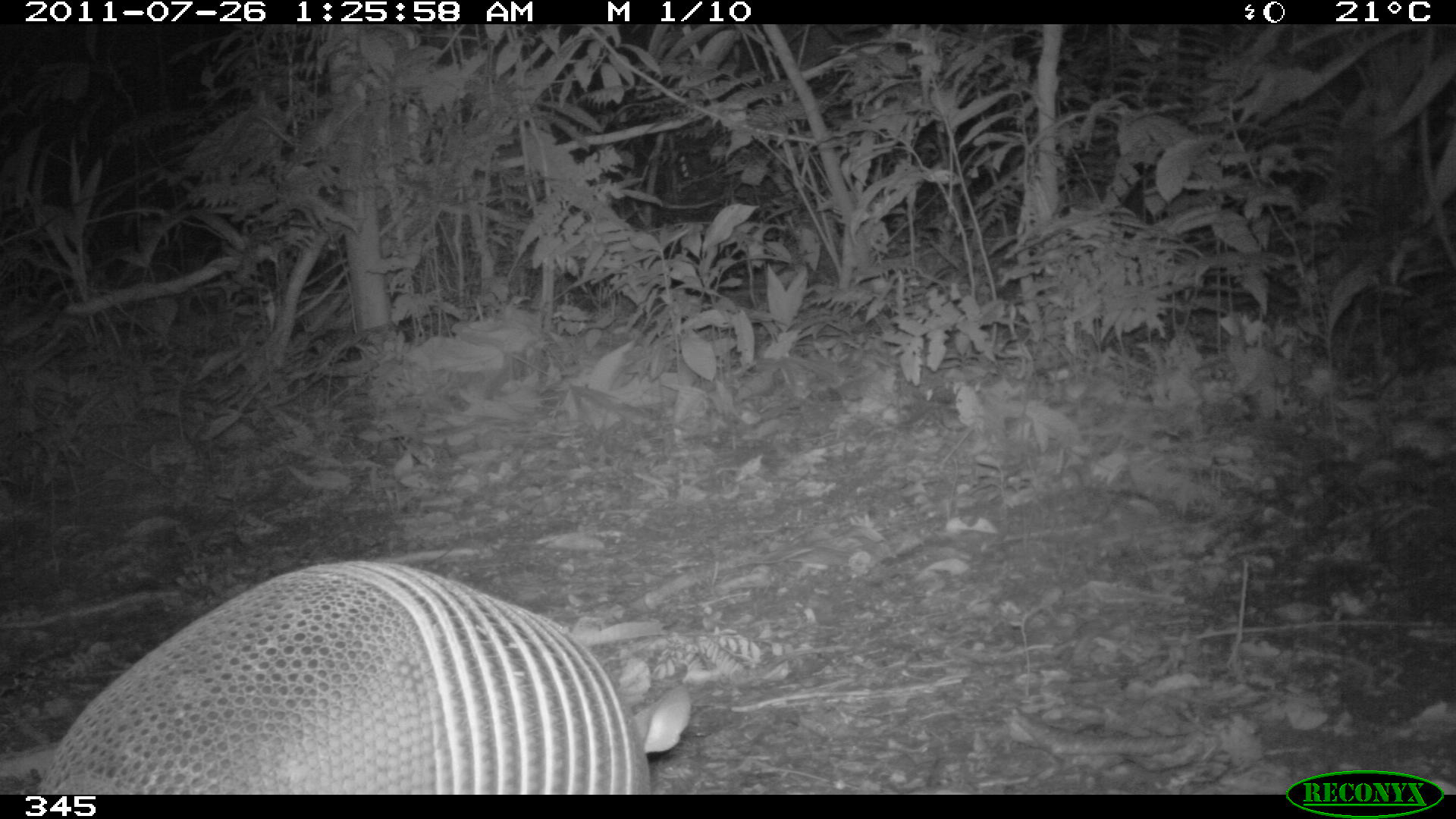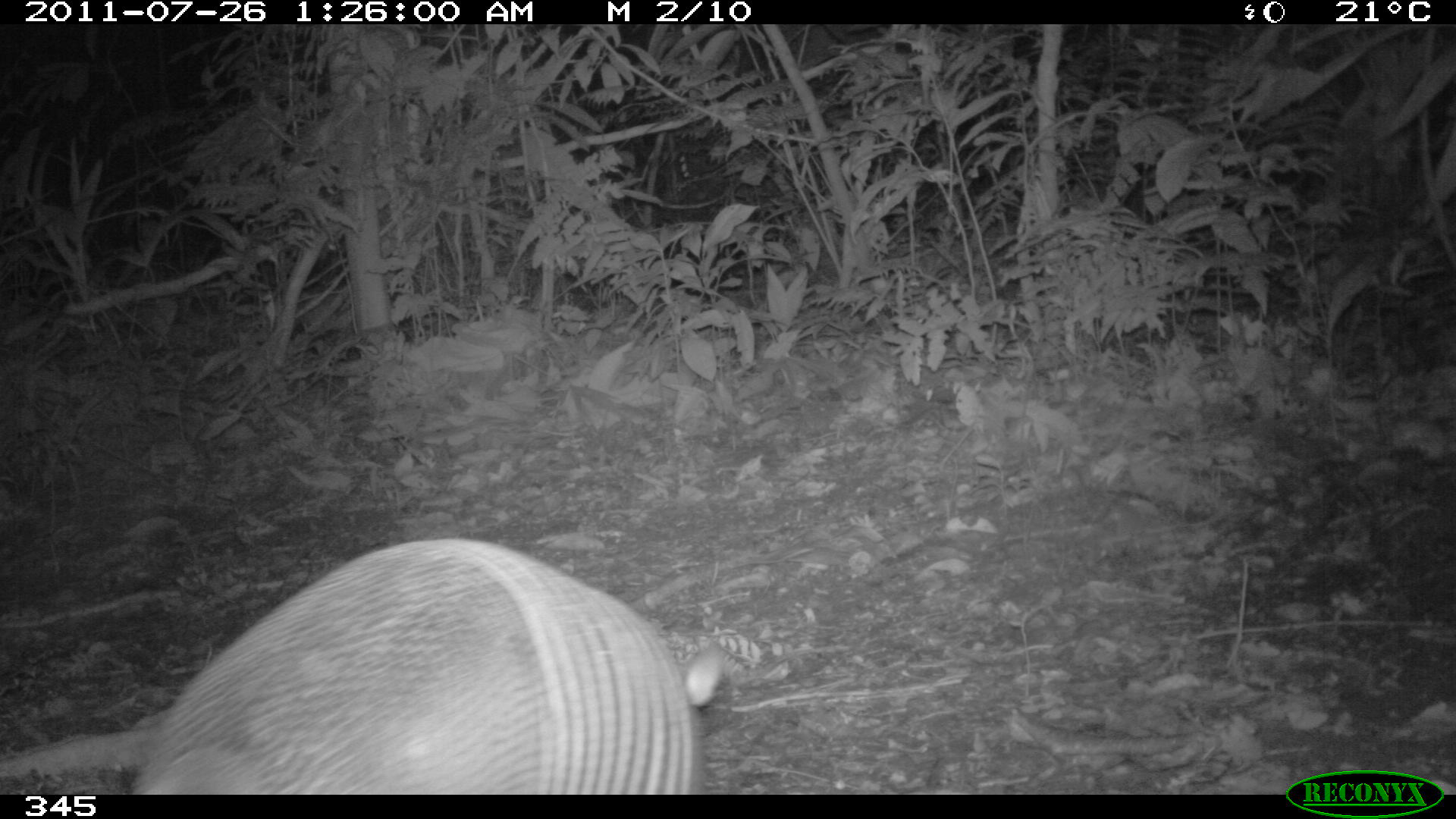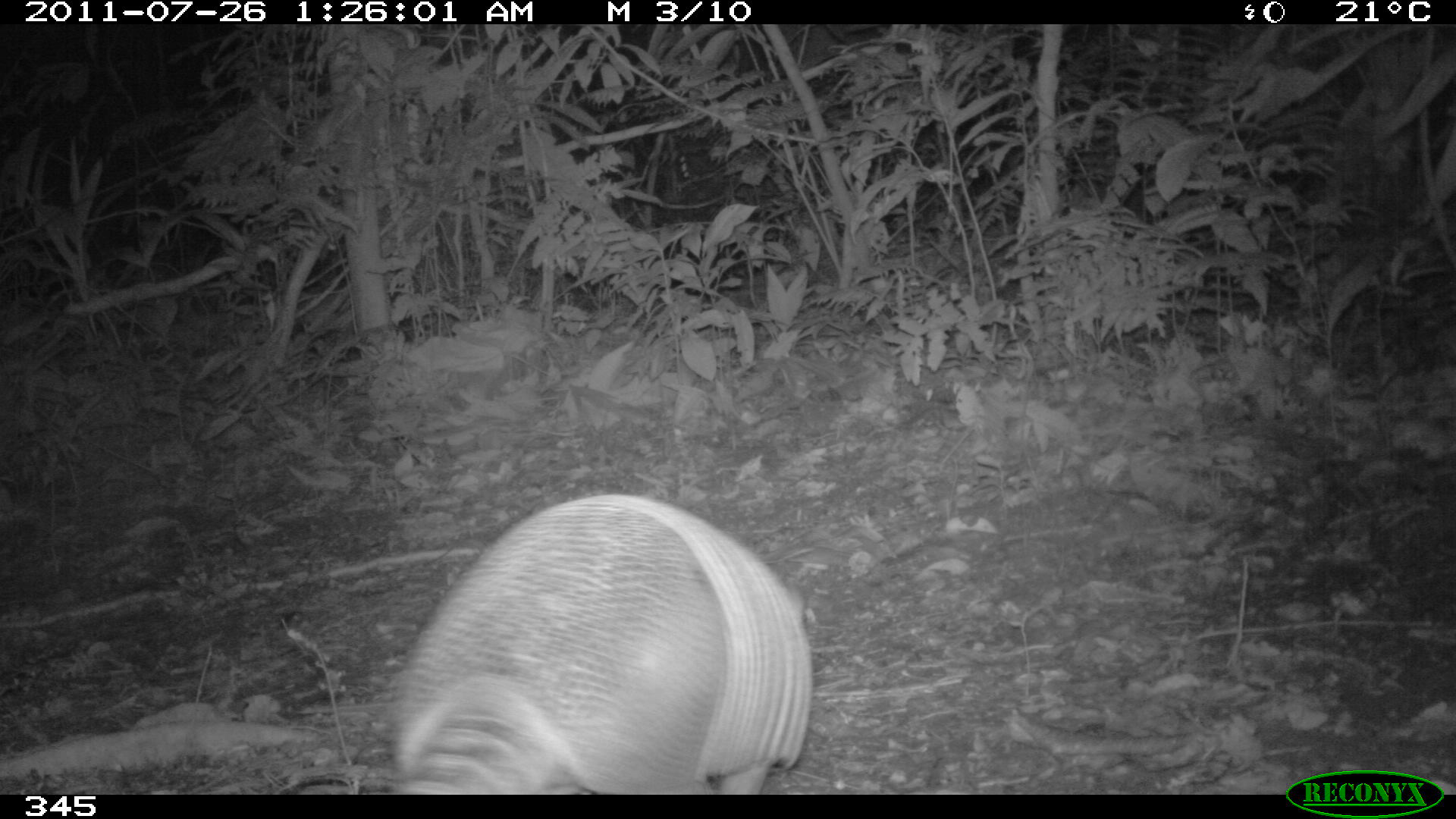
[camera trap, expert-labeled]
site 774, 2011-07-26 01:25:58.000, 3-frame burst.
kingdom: Animalia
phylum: Chordata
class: Mammalia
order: Cingulata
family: Dasypodidae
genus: Dasypus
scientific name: Dasypus novemcinctus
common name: nine-banded armadillo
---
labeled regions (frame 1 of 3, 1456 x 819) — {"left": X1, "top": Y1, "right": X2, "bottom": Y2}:
dasypus novemcinctus: {"left": 32, "top": 555, "right": 692, "bottom": 795}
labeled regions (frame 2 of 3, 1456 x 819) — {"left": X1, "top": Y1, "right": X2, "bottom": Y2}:
dasypus novemcinctus: {"left": 124, "top": 537, "right": 722, "bottom": 793}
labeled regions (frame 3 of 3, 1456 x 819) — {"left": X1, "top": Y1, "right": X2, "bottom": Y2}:
dasypus novemcinctus: {"left": 387, "top": 492, "right": 815, "bottom": 795}